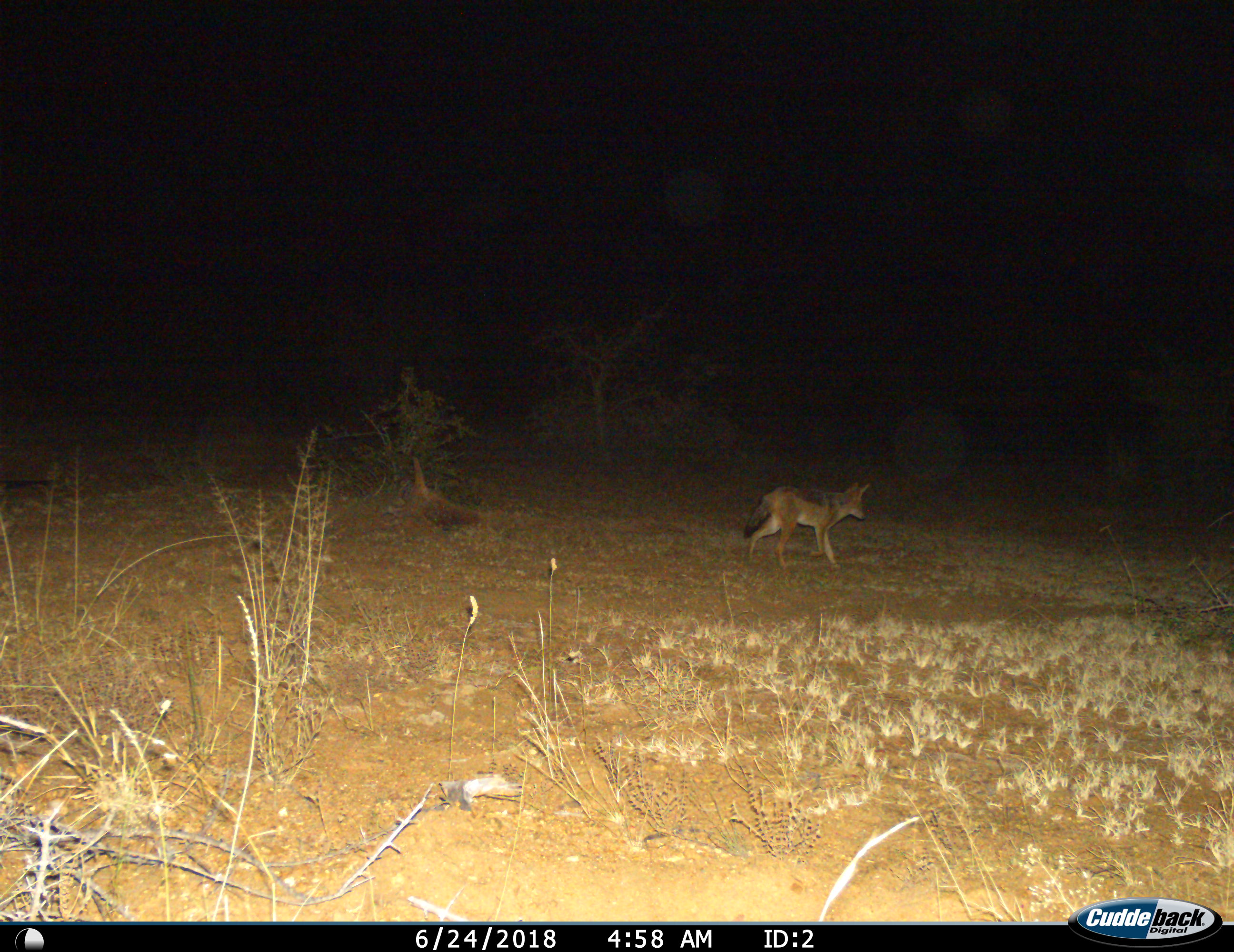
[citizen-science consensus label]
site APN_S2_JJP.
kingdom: Animalia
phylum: Chordata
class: Mammalia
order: Carnivora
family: Canidae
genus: Lupulella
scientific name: Lupulella mesomelas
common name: black-backed jackal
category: jackalblackbacked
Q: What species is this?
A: Jackalblackbacked (black-backed jackal) (Lupulella mesomelas).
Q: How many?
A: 1.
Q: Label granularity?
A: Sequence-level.